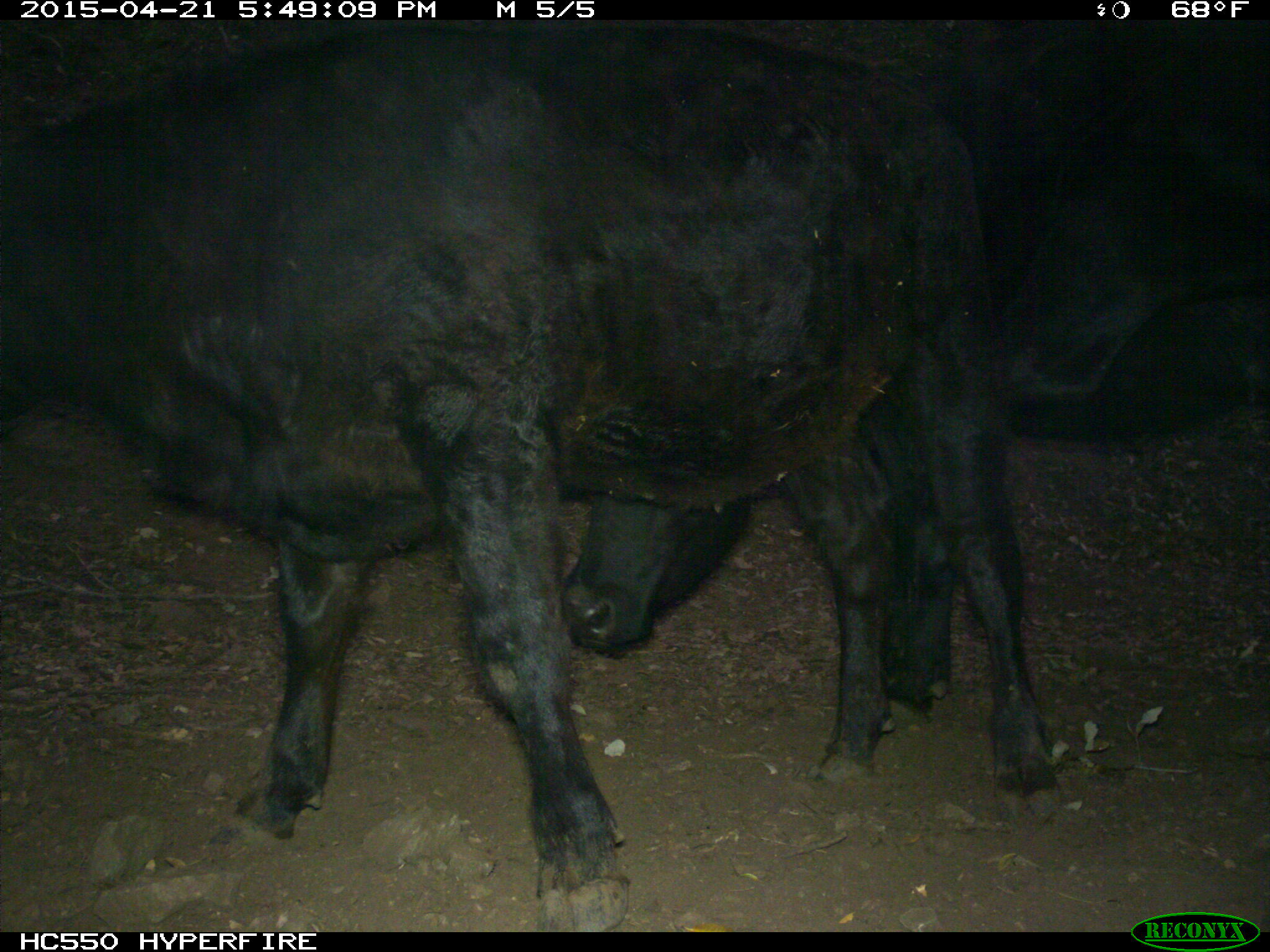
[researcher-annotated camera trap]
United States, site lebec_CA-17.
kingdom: Animalia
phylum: Chordata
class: Mammalia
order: Artiodactyla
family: Bovidae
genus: Bos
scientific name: Bos taurus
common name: domestic cow